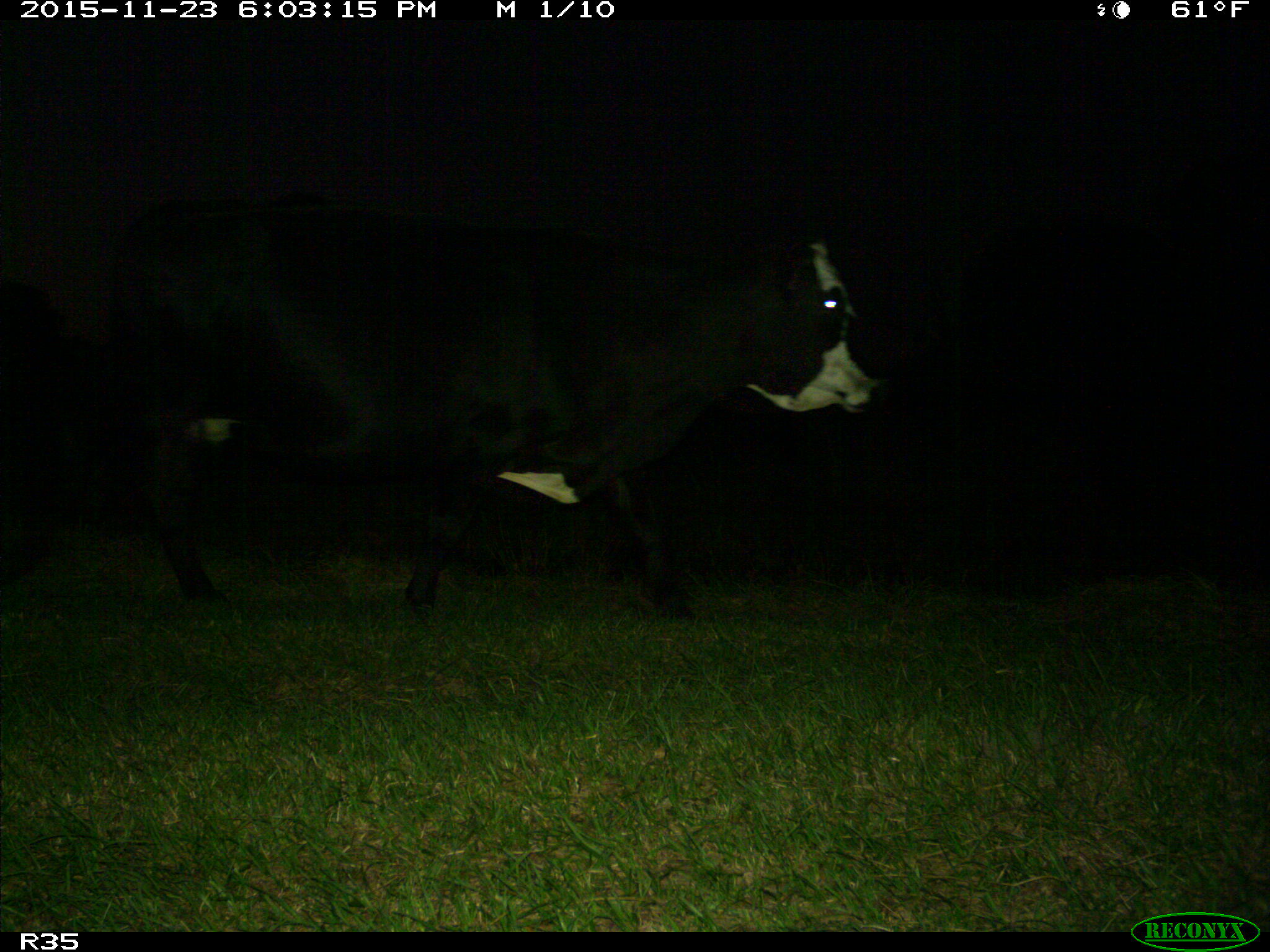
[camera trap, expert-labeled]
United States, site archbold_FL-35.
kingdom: Animalia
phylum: Chordata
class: Mammalia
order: Artiodactyla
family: Bovidae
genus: Bos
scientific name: Bos taurus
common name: domestic cow